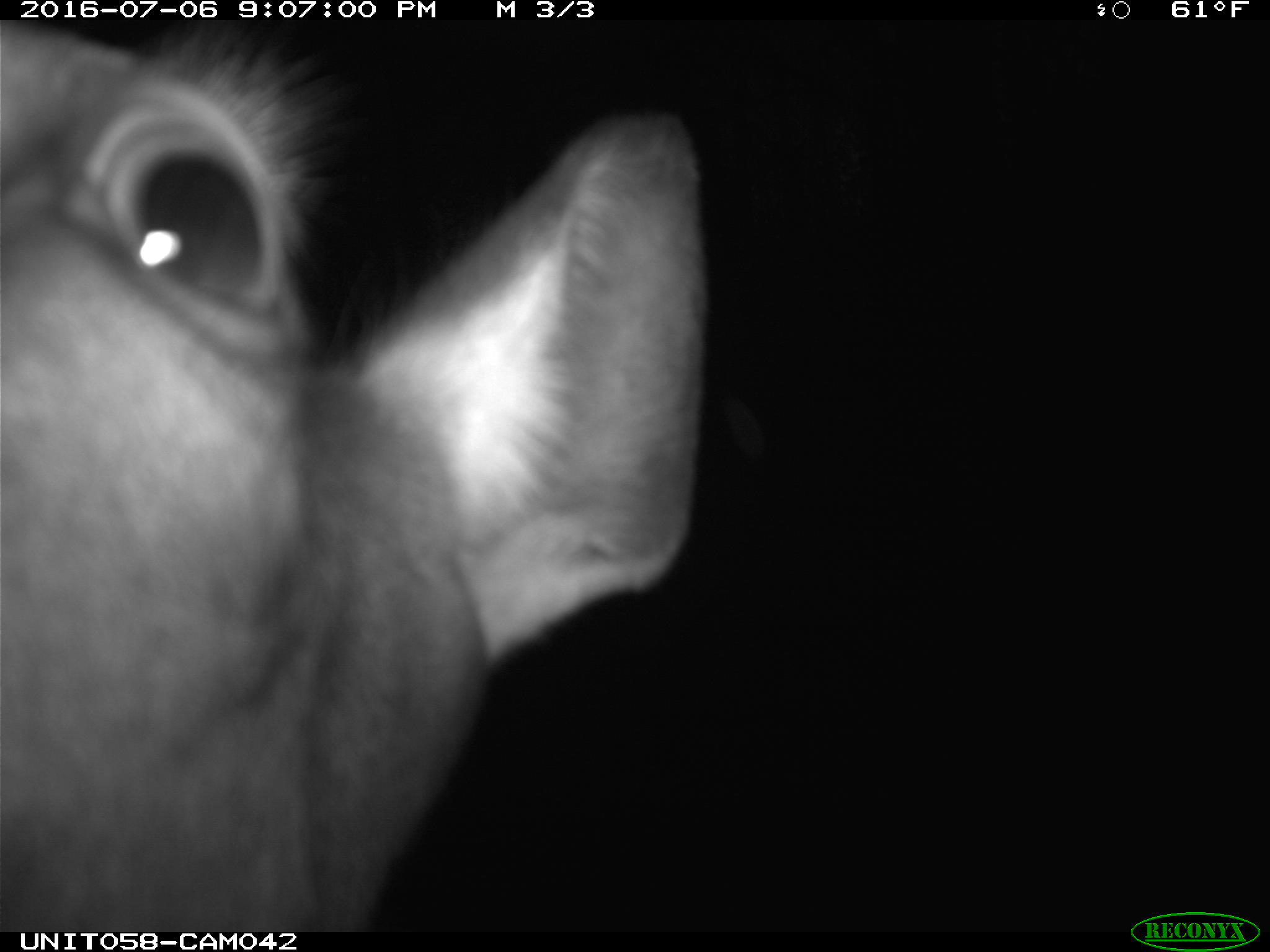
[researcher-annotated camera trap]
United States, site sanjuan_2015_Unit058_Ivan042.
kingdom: Animalia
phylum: Chordata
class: Mammalia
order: Artiodactyla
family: Cervidae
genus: Cervus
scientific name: Cervus elaphus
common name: red deer